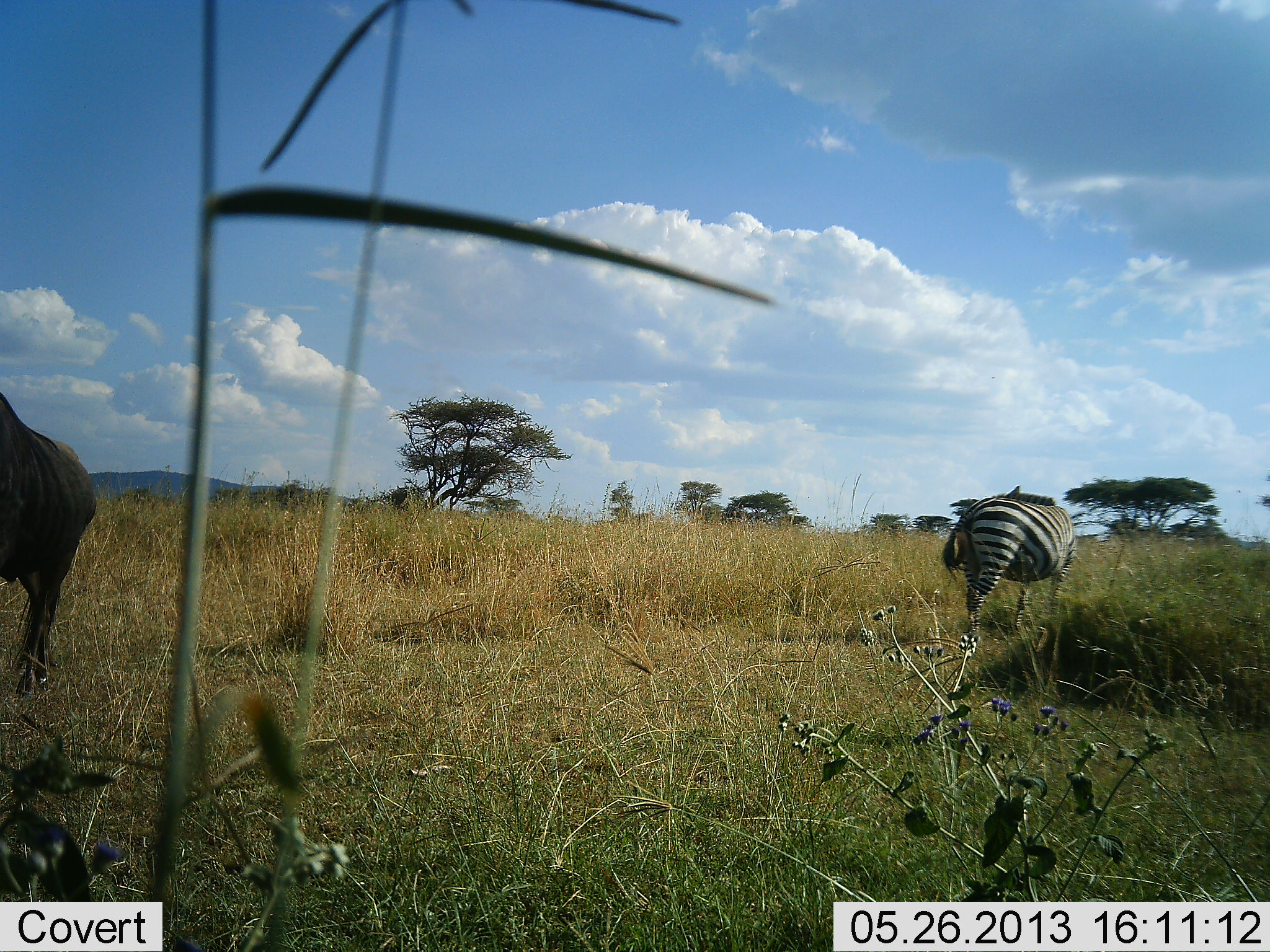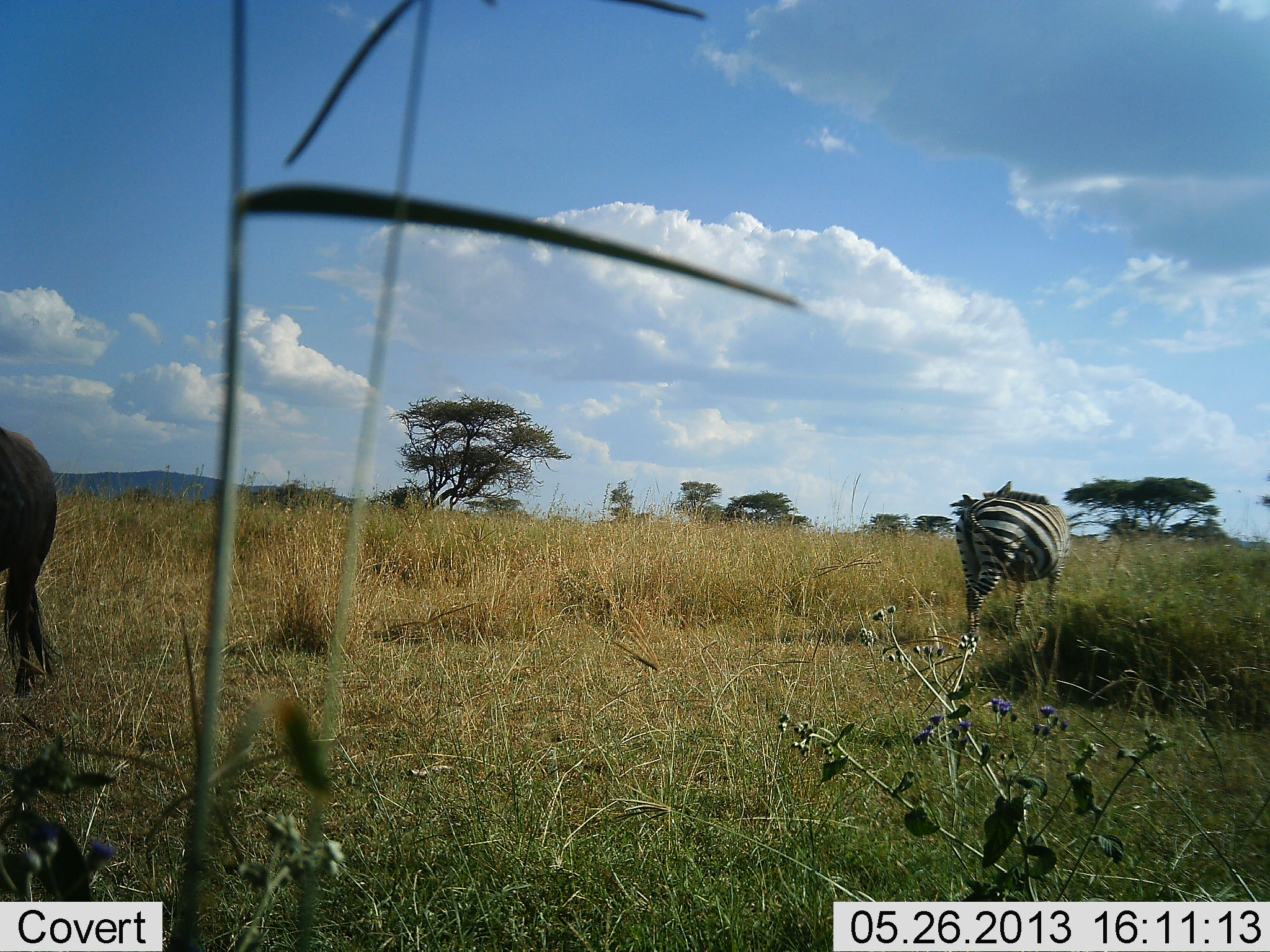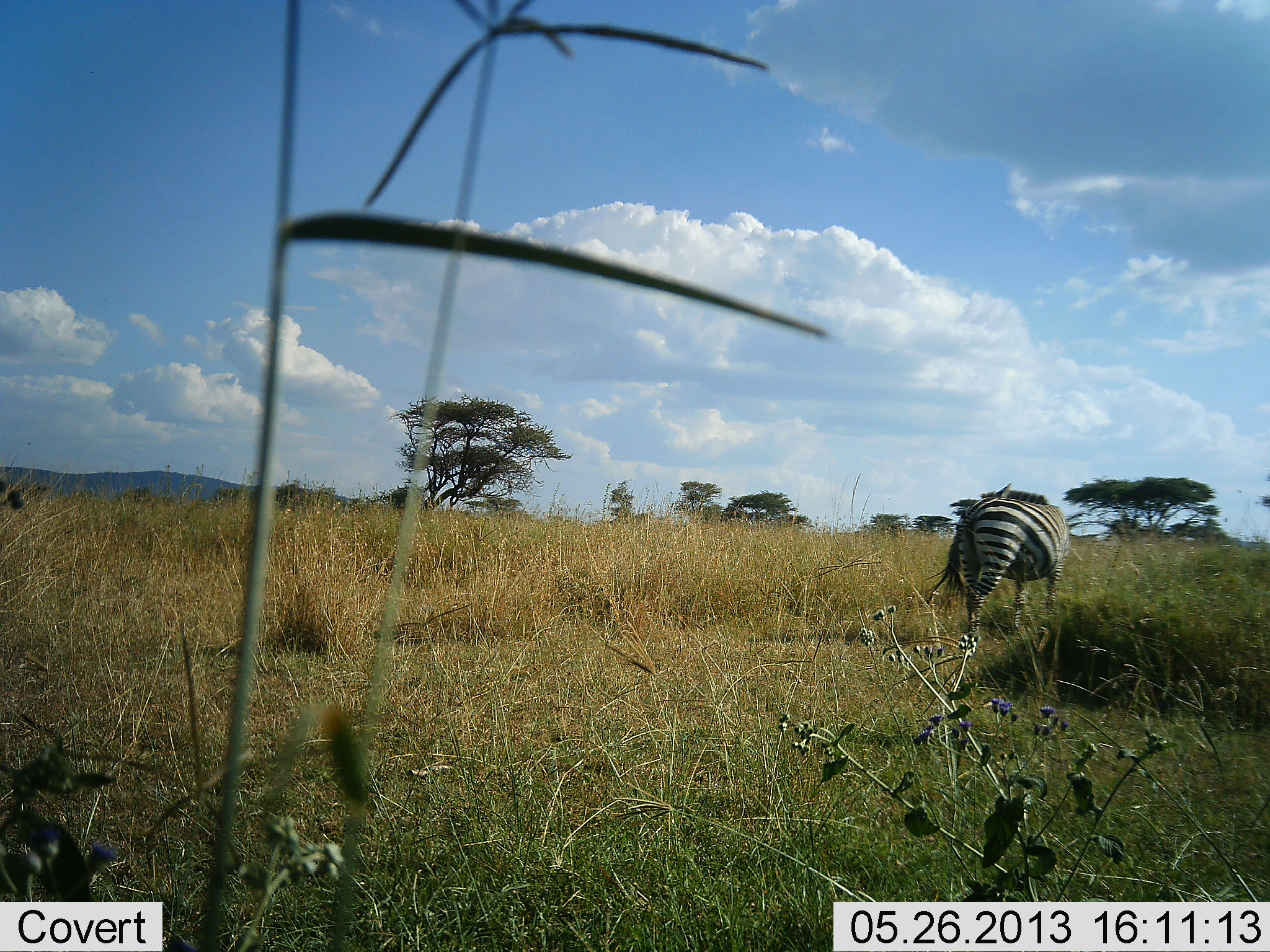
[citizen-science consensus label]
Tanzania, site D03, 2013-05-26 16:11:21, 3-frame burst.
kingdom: Animalia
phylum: Chordata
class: Mammalia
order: Artiodactyla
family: Bovidae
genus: Connochaetes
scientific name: Connochaetes taurinus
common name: blue wildebeest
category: wildebeest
Wildebeest (blue wildebeest) (Connochaetes taurinus), count 1. Behavior (volunteer vote fractions): standing 9%, resting 0%, moving 91%, interacting 0%. Young present (vote fraction): 9%. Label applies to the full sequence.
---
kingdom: Animalia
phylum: Chordata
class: Mammalia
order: Perissodactyla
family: Equidae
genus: Equus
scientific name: Equus quagga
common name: plains zebra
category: zebra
Zebra (plains zebra) (Equus quagga), count 1. Behavior (volunteer vote fractions): standing 74%, resting 0%, moving 19%, interacting 0%. Young present (vote fraction): 0%. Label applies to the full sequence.